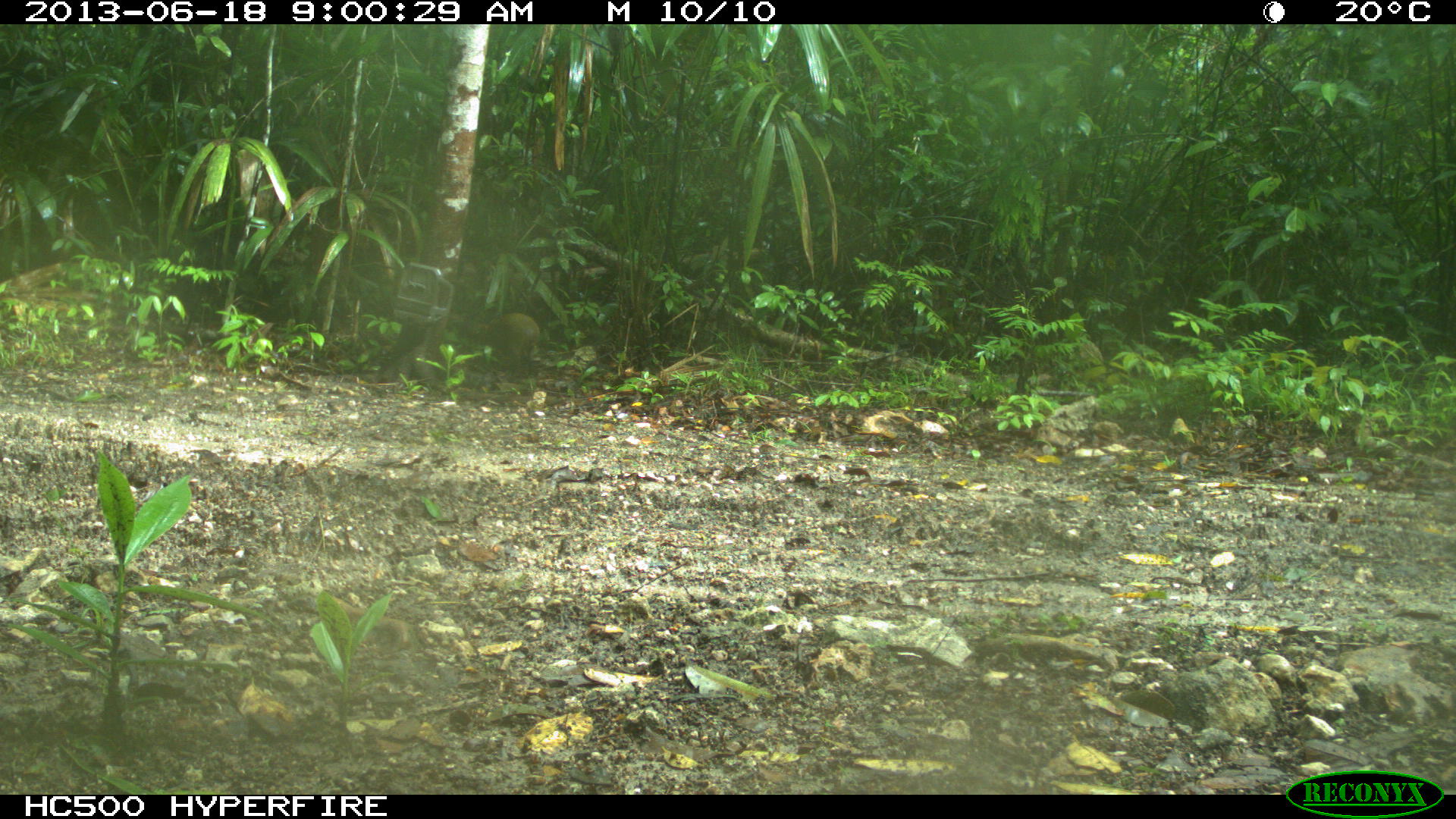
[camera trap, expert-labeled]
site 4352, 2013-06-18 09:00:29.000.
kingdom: Animalia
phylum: Chordata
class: Mammalia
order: Rodentia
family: Dasyproctidae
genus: Dasyprocta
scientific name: Dasyprocta punctata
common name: central american agouti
Dasyprocta punctata (central american agouti), count 1.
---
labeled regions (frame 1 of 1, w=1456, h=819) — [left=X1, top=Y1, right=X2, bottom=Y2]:
dasyprocta punctata: [left=492, top=312, right=539, bottom=372]